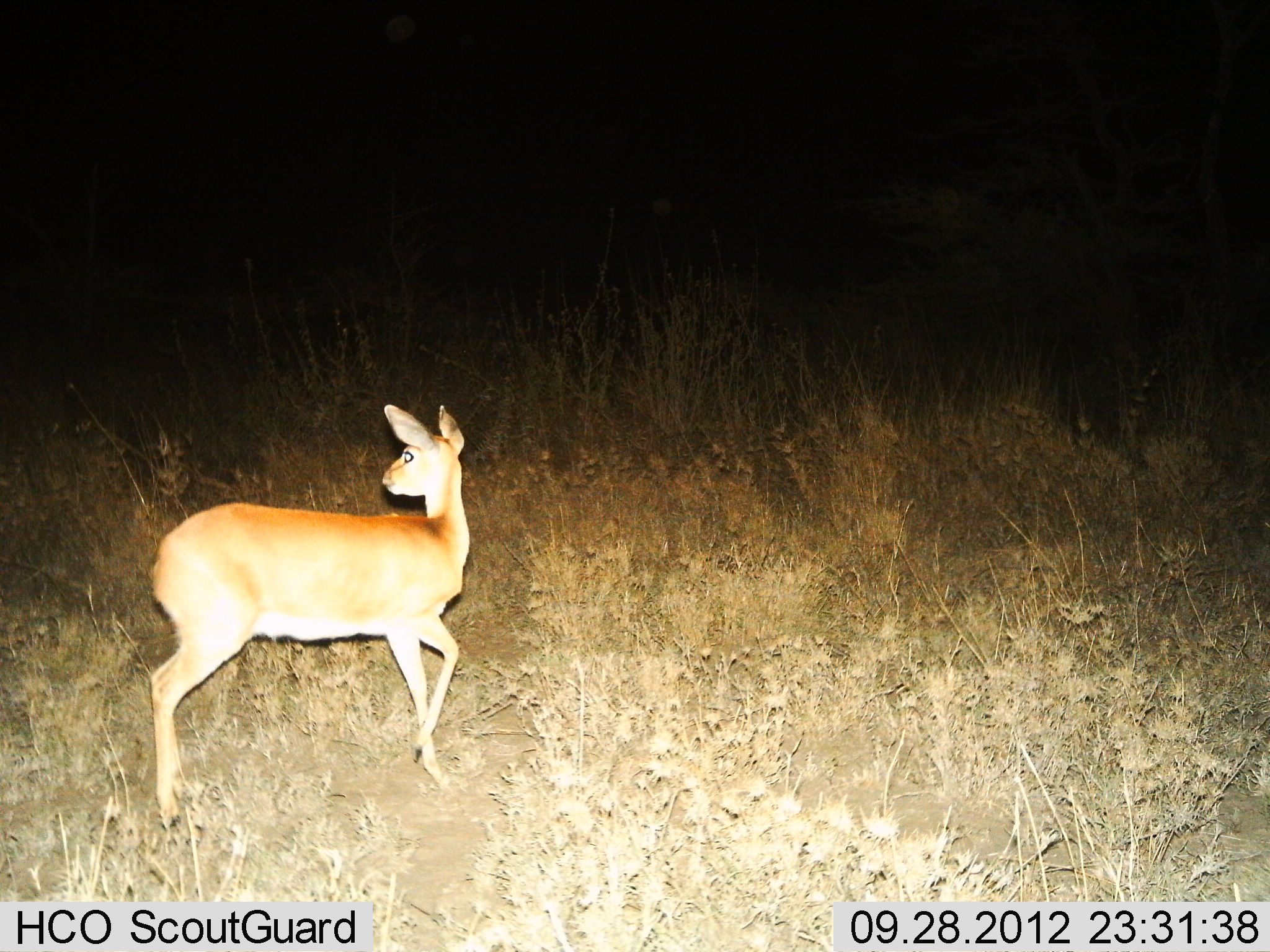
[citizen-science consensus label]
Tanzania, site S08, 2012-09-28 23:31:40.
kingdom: Animalia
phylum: Chordata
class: Mammalia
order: Artiodactyla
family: Bovidae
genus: Madoqua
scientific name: Madoqua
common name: dikdik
Dikdik (Madoqua), count 1. Behavior (volunteer vote fractions): standing 90%, resting 0%, moving 20%, interacting 0%. Young present (vote fraction): 0%. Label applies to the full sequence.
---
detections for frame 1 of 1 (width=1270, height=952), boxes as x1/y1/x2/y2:
animal: 151/401/471/827